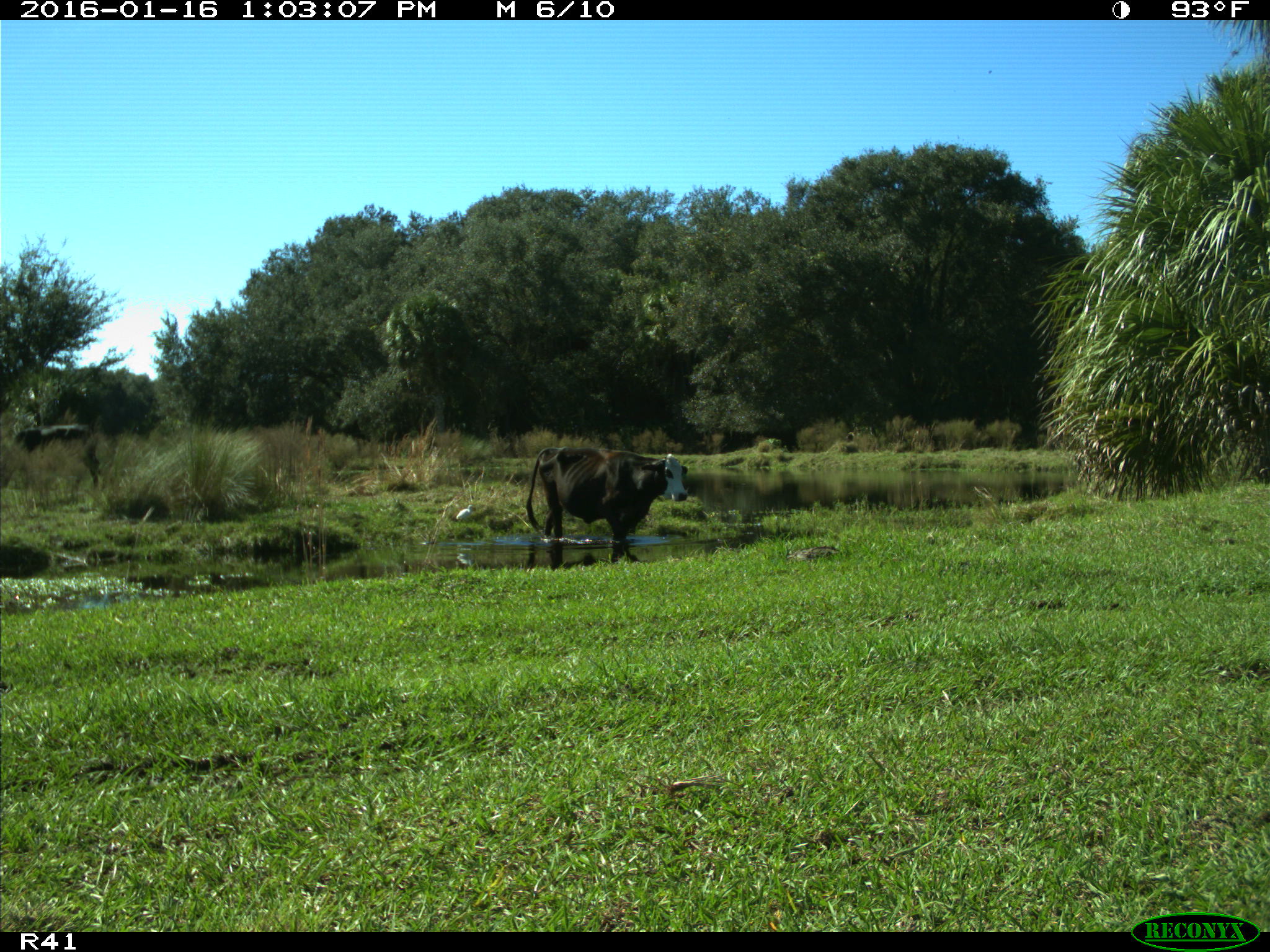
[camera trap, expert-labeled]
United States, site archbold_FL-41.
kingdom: Animalia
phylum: Chordata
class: Mammalia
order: Artiodactyla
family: Bovidae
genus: Bos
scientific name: Bos taurus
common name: domestic cow